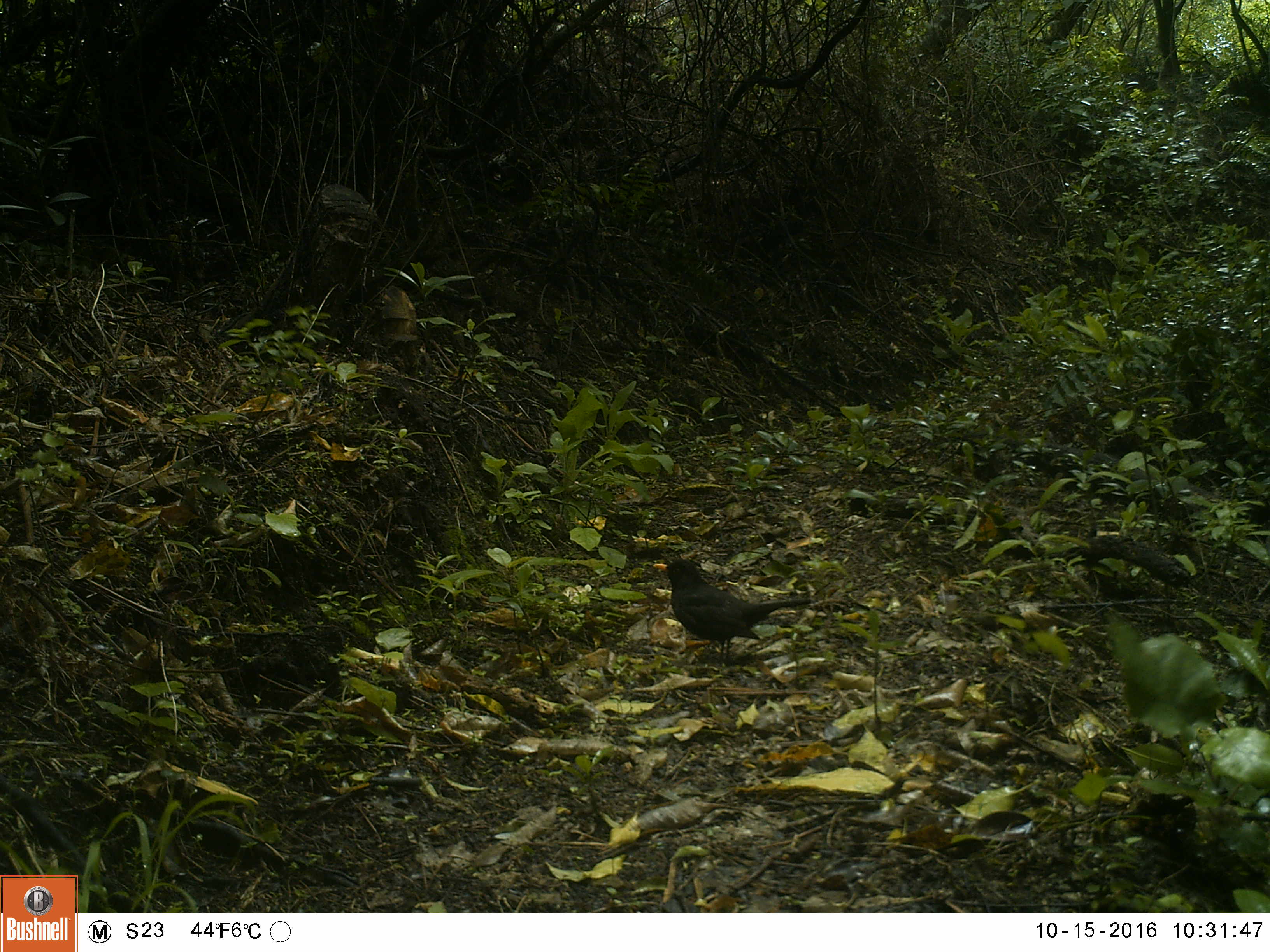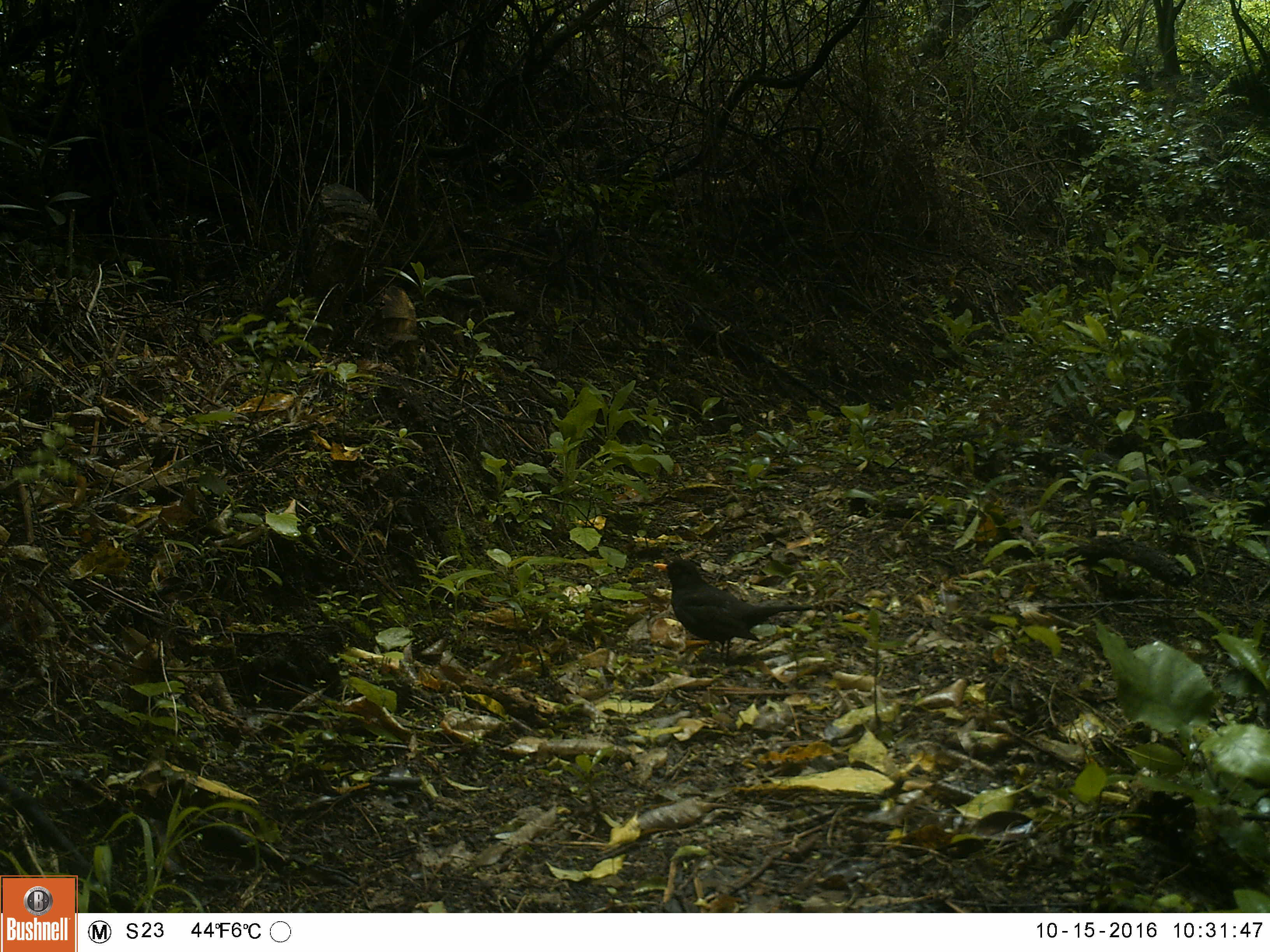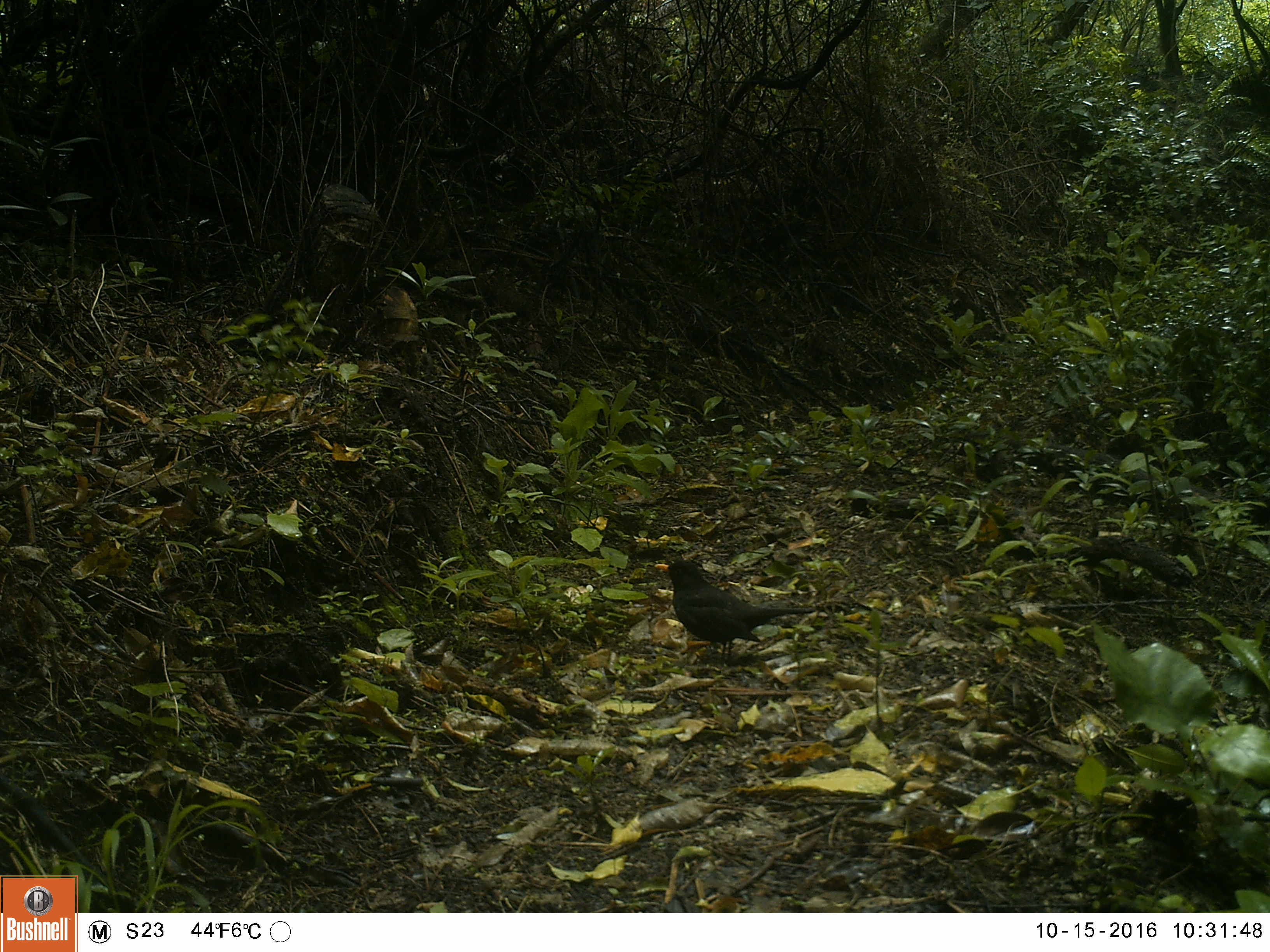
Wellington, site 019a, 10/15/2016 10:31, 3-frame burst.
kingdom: Animalia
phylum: Chordata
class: Aves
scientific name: Aves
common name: bird